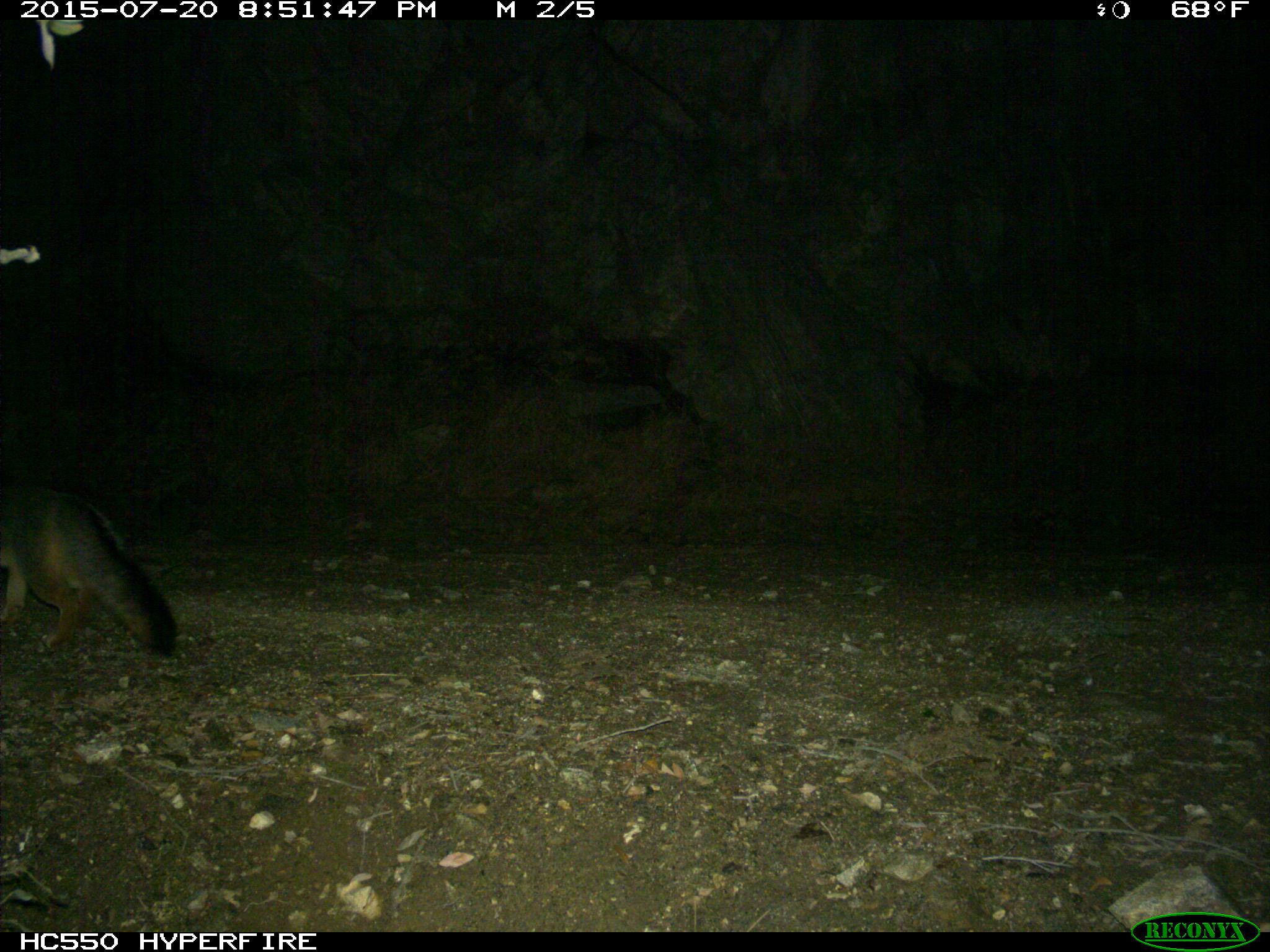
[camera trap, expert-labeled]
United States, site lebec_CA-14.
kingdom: Animalia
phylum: Chordata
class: Mammalia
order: Carnivora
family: Canidae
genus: Urocyon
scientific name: Urocyon cinereoargenteus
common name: gray fox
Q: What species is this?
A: Urocyon cinereoargenteus (gray fox).